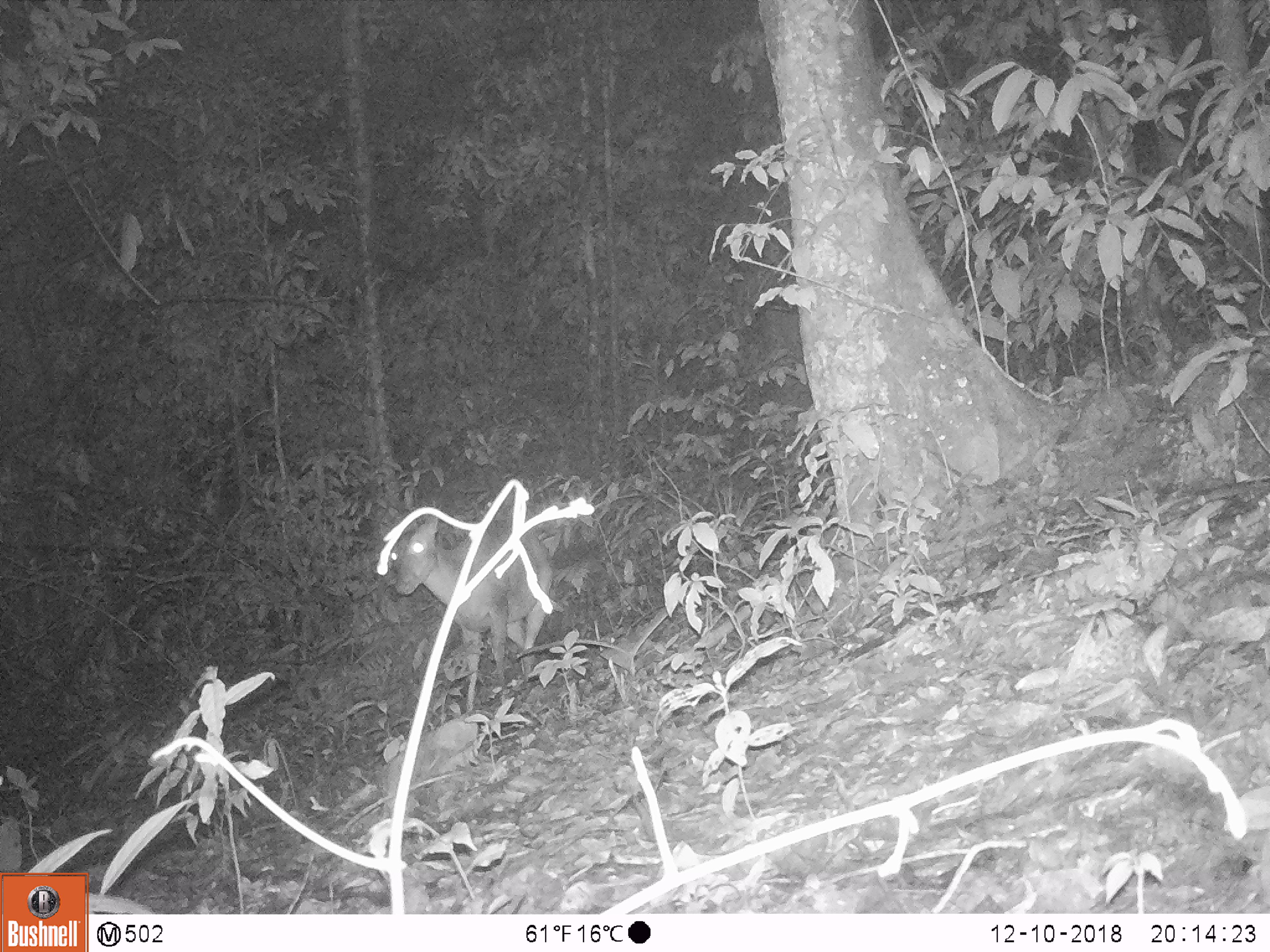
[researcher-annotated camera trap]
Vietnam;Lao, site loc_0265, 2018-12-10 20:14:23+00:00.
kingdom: Animalia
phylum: Chordata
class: Mammalia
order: Artiodactyla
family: Cervidae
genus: Muntiacus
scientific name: Muntiacus vuquangensis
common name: large-antlered muntjac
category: large antlered muntjac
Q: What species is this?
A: Large antlered muntjac (large-antlered muntjac) (Muntiacus vuquangensis).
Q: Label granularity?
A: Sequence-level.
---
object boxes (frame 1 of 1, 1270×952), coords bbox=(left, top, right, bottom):
large antlered muntjac: bbox=(380, 509, 552, 714)